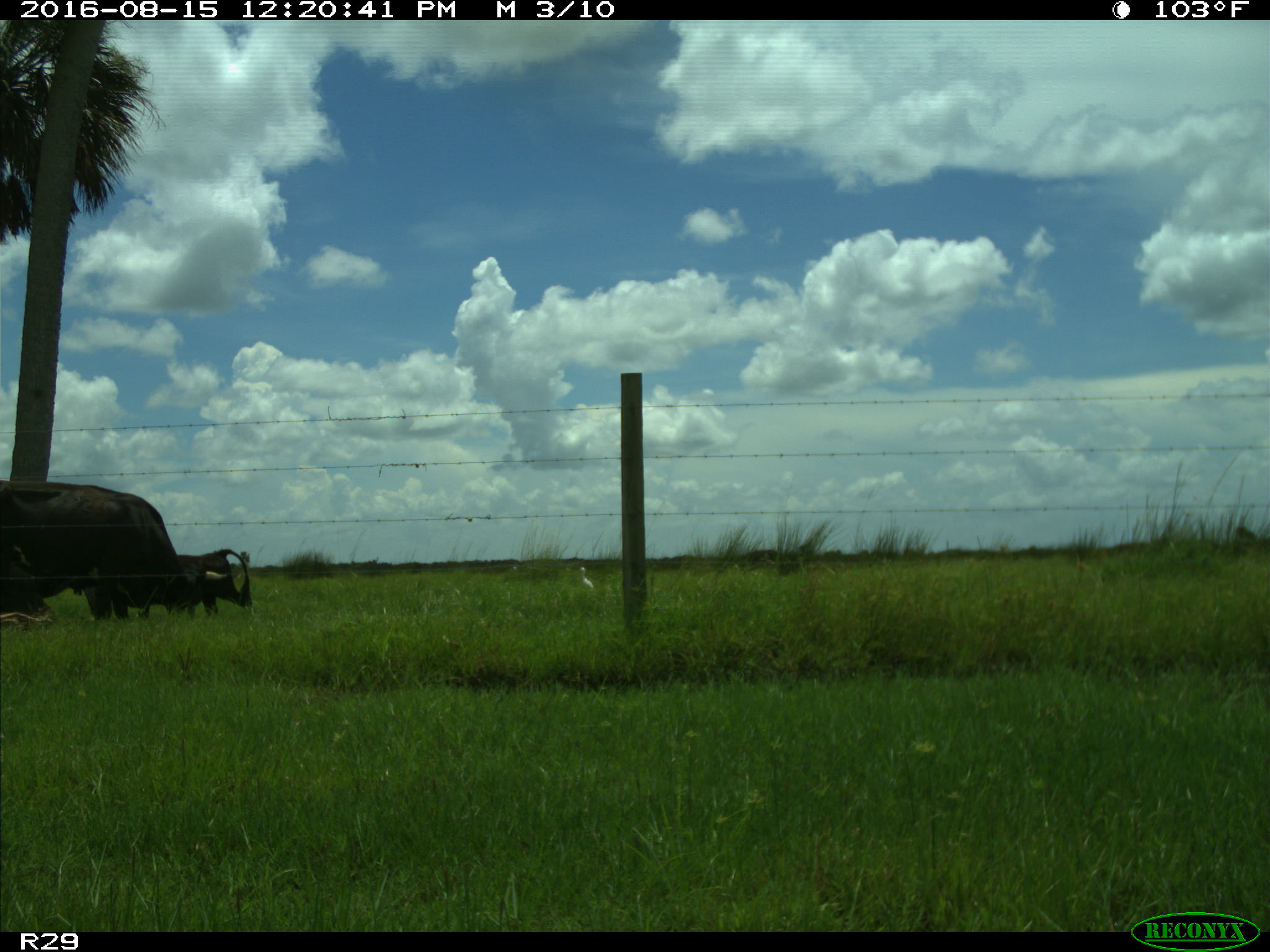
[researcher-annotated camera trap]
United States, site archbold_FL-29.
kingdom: Animalia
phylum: Chordata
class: Mammalia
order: Artiodactyla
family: Bovidae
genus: Bos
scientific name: Bos taurus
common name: domestic cow